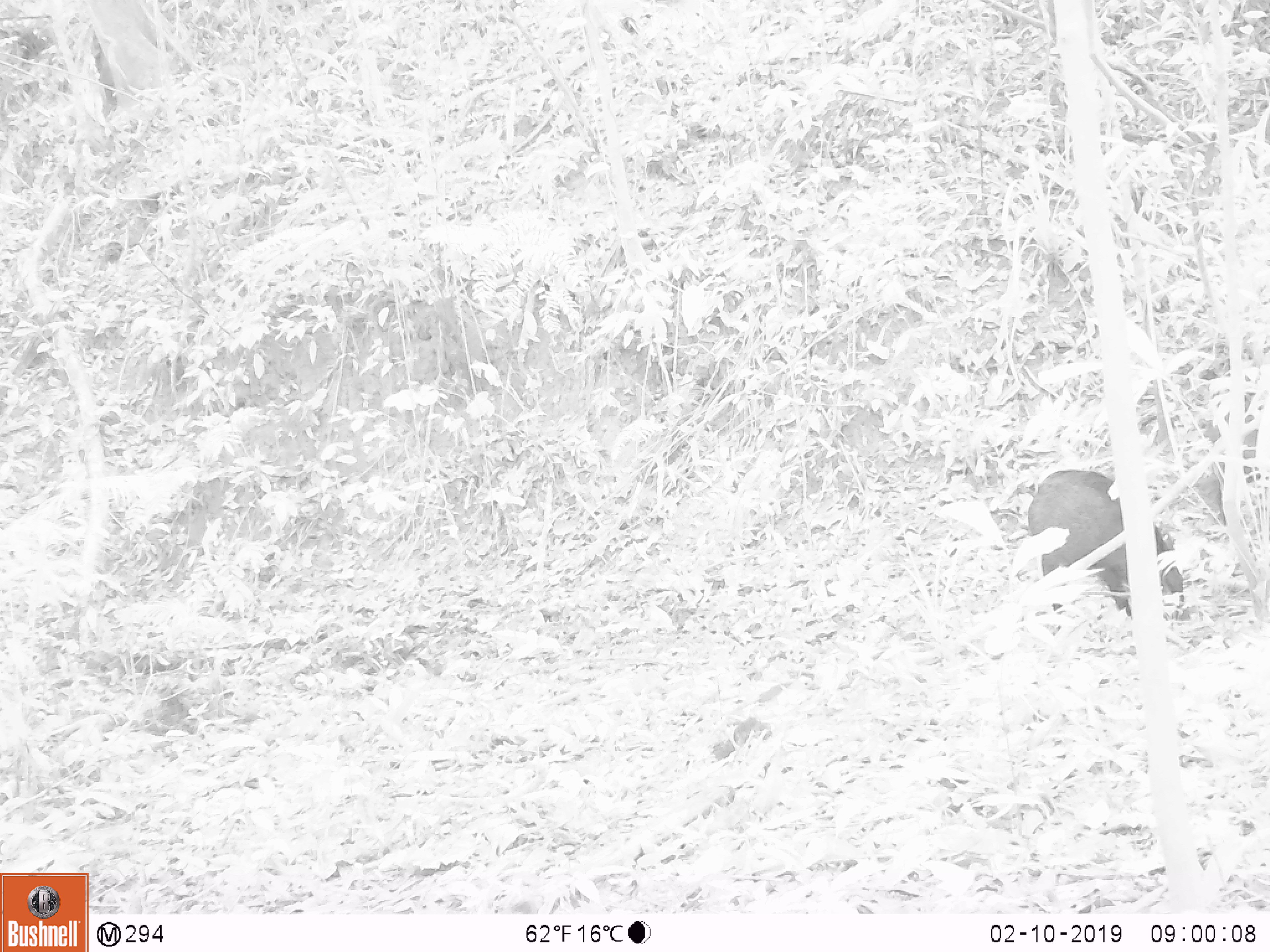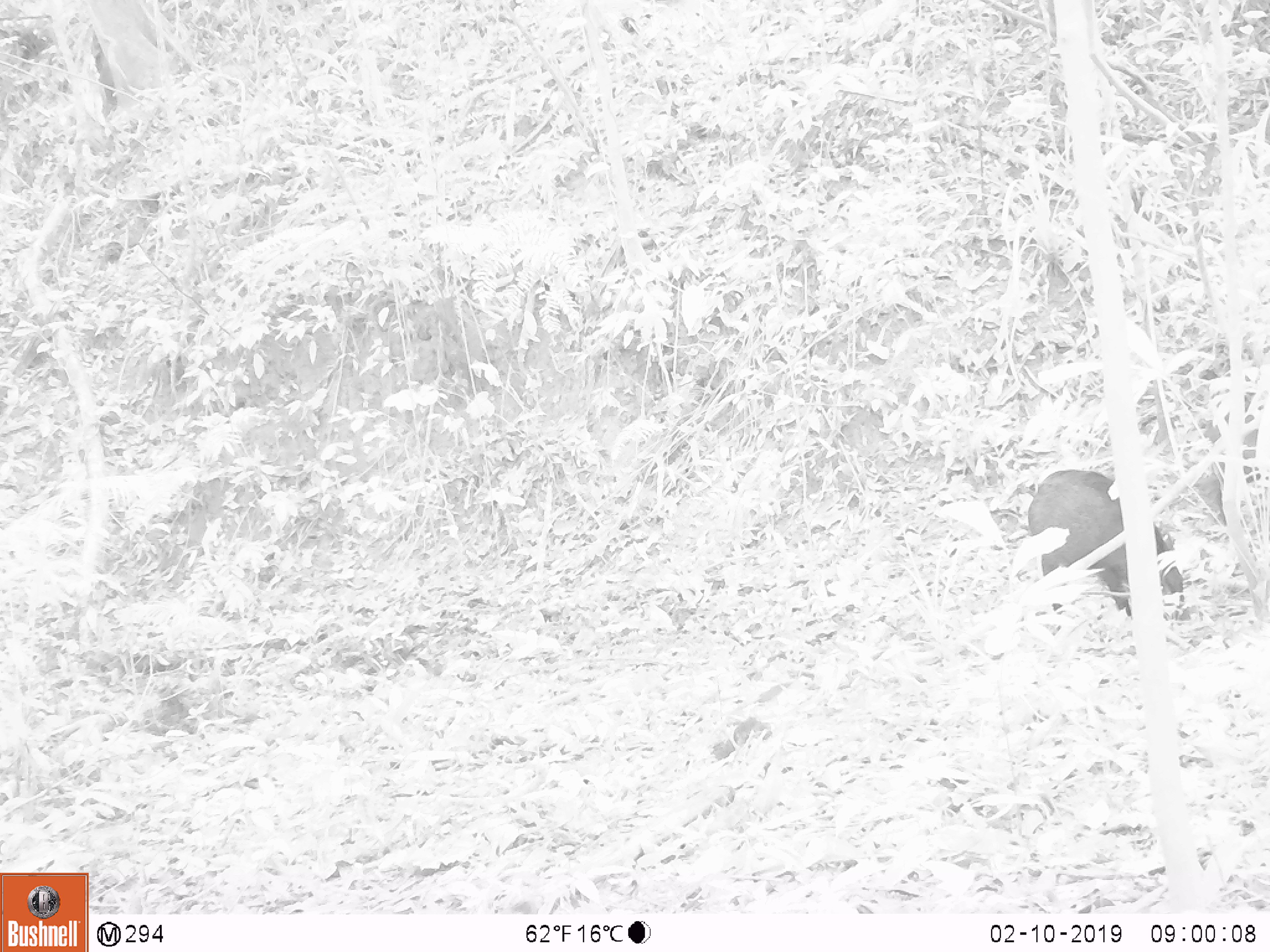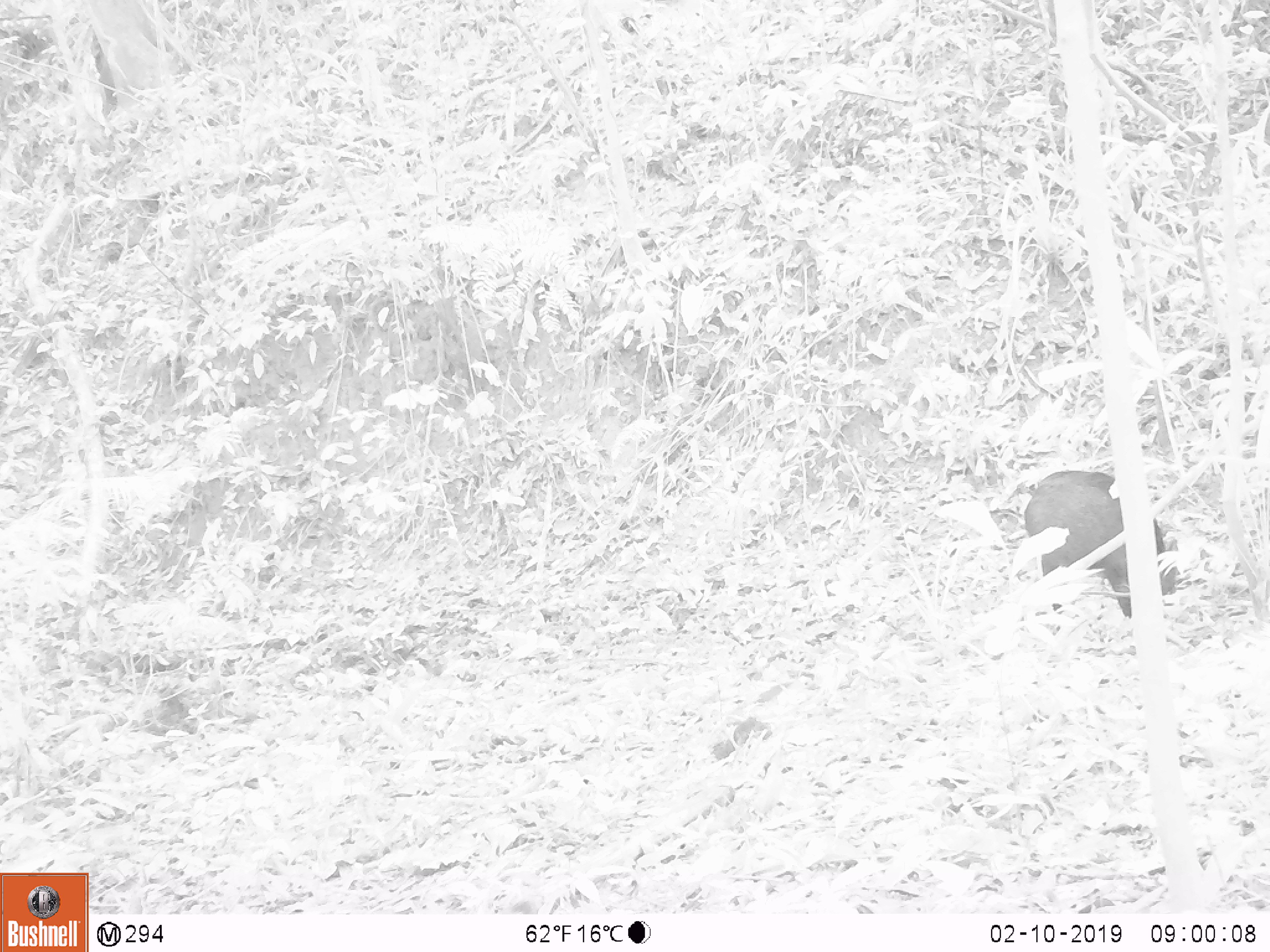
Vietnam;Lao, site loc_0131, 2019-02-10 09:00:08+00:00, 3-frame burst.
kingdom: Animalia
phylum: Chordata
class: Aves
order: Galliformes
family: Phasianidae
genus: Gallus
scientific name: Gallus gallus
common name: red junglefowl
Red junglefowl (Gallus gallus). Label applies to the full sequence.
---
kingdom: Animalia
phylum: Chordata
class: Mammalia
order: Artiodactyla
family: Suidae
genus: Sus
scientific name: Sus scrofa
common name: eurasian wild pig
Eurasian wild pig (Sus scrofa). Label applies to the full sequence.